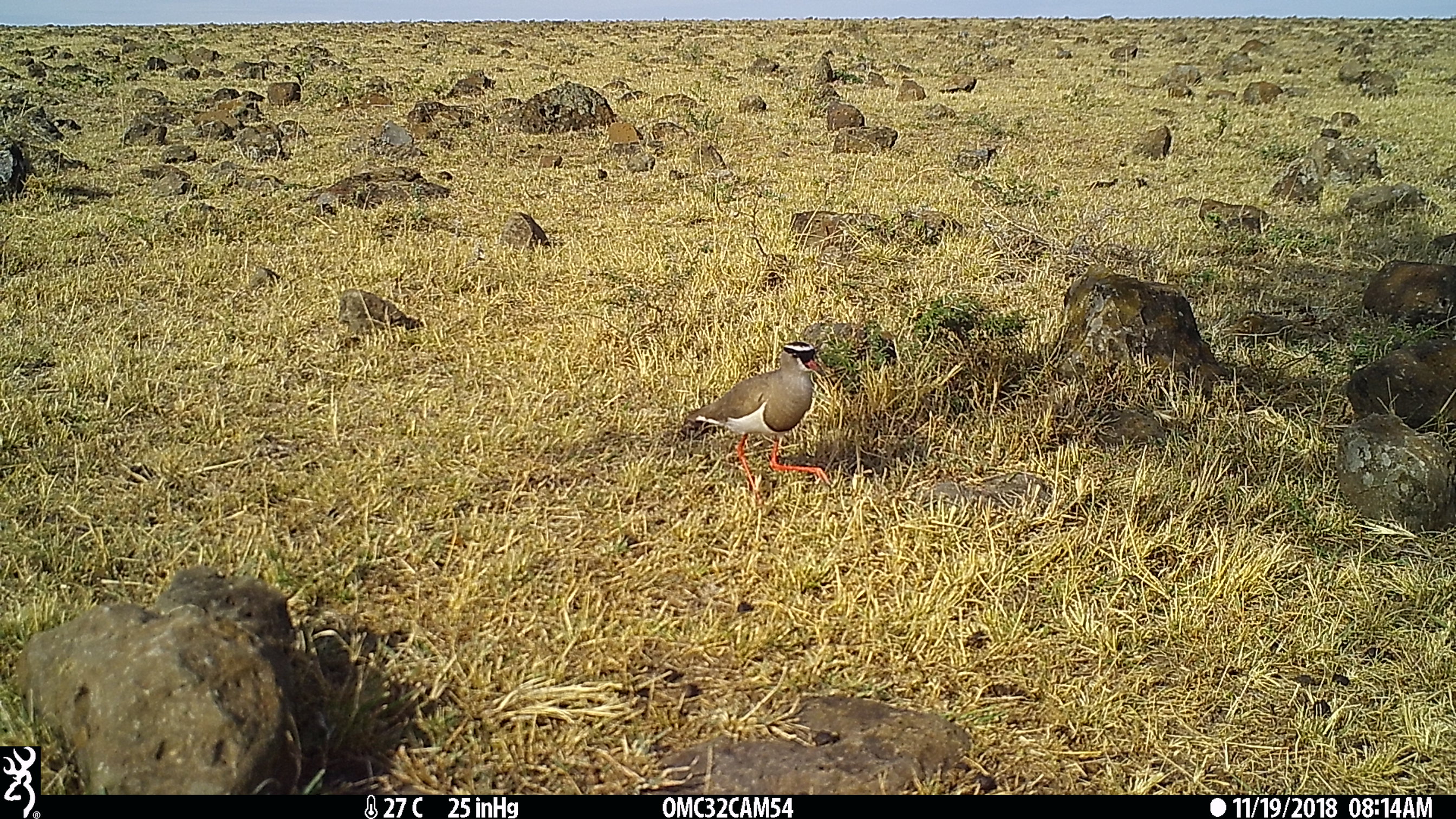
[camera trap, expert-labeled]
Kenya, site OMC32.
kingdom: Animalia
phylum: Chordata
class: Aves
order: Charadriiformes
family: Charadriidae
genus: Vanellus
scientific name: Vanellus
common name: lapwing